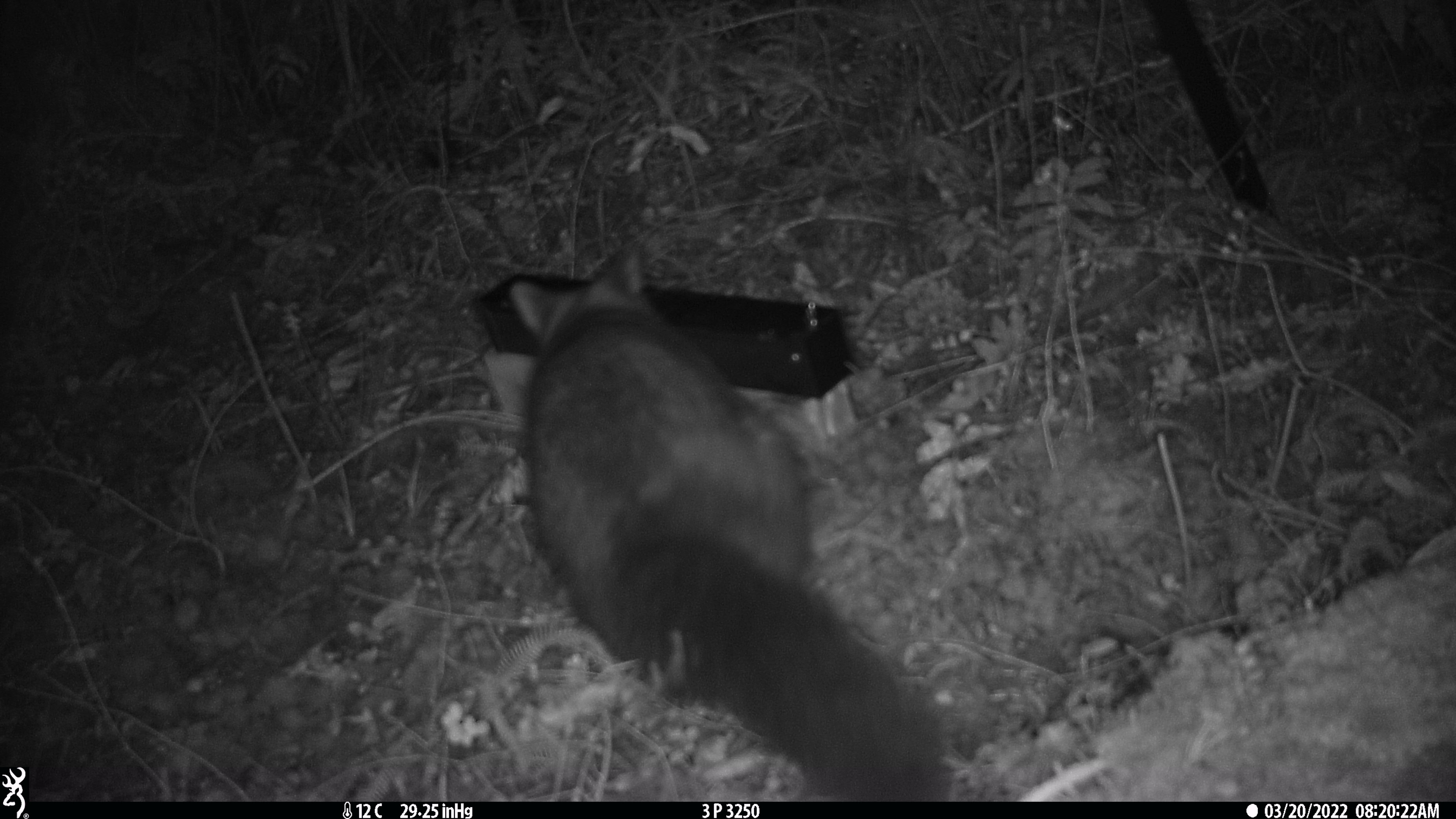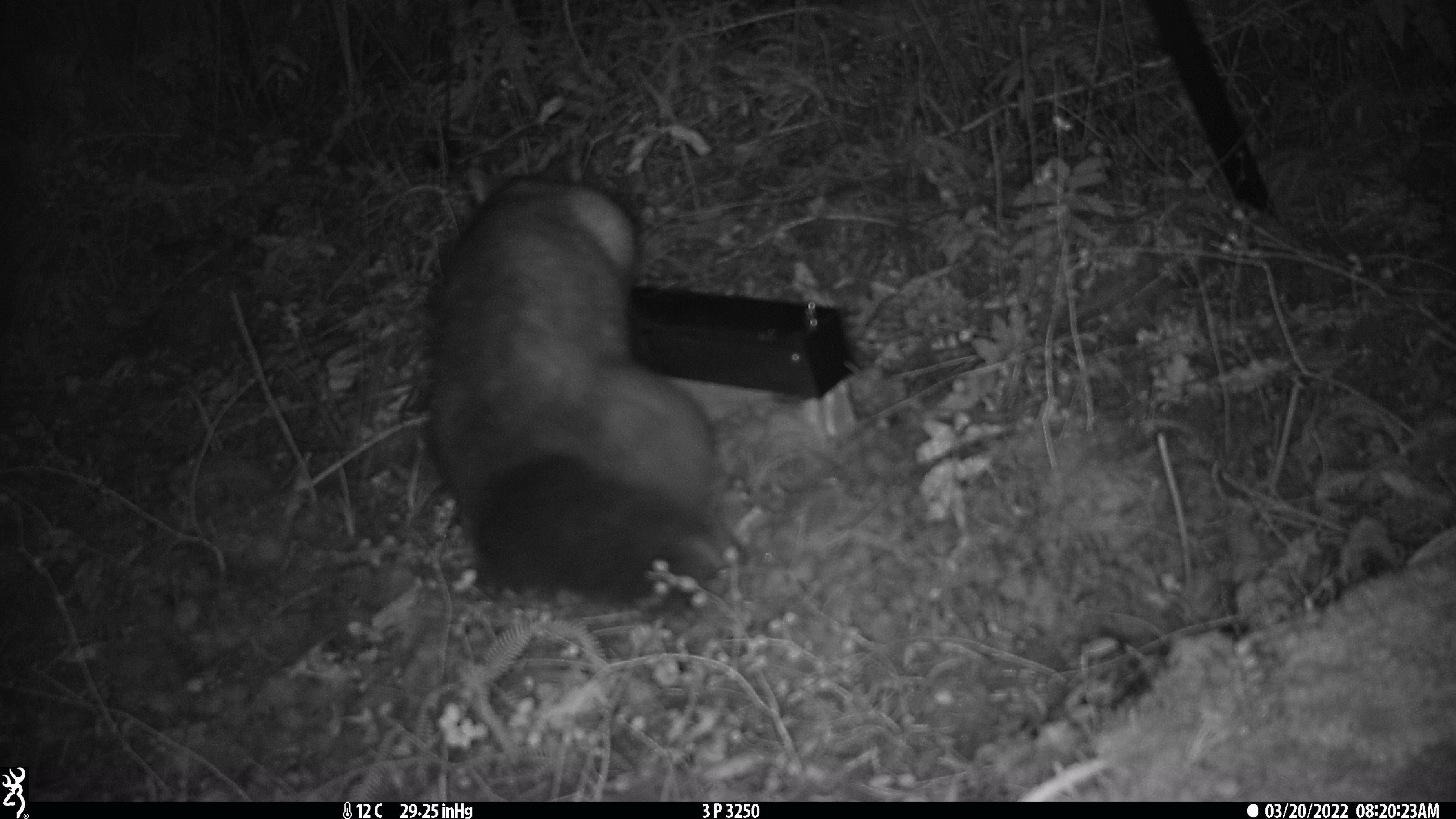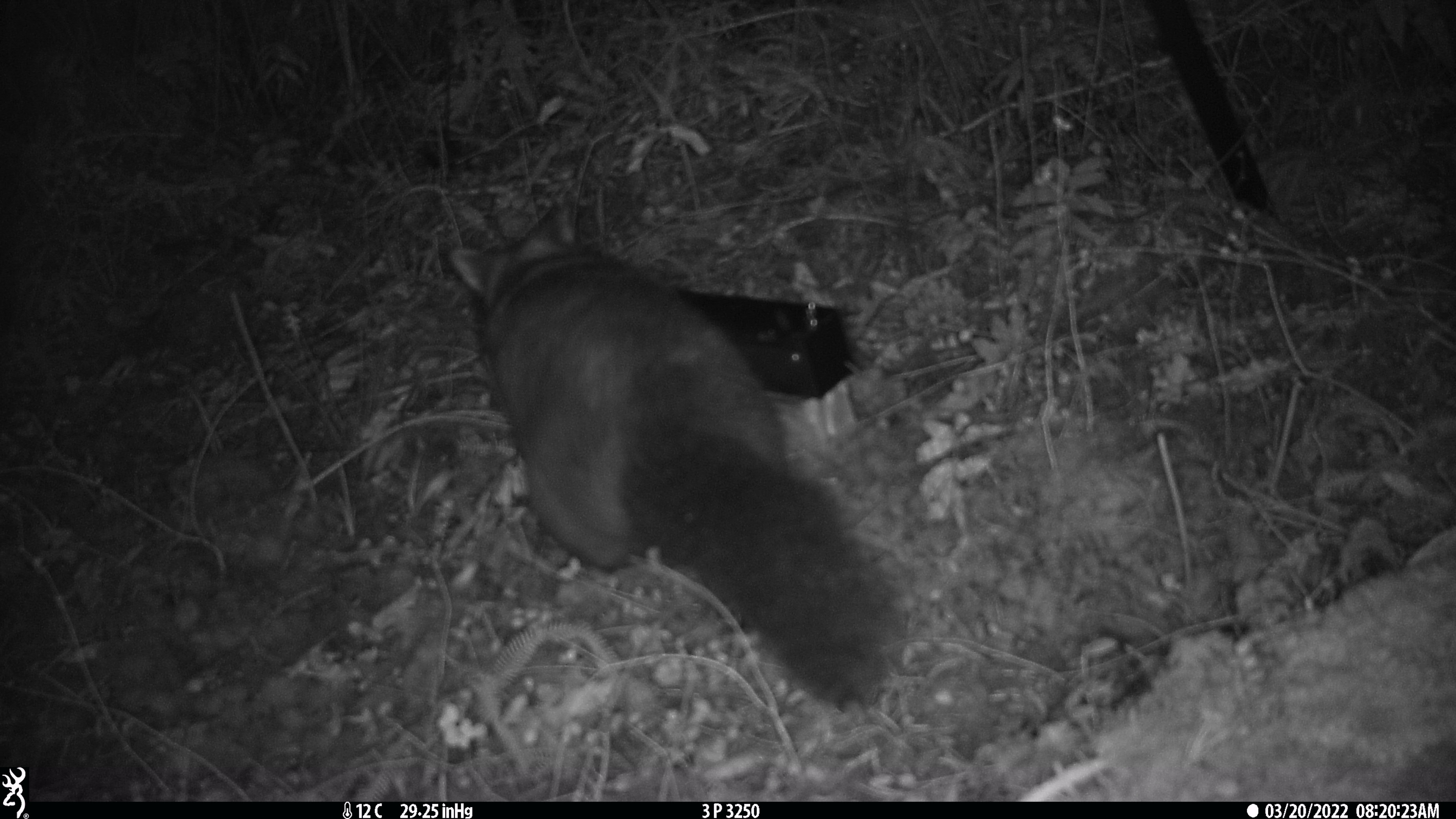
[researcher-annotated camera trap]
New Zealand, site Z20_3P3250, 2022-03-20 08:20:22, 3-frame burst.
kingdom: Animalia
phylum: Chordata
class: Mammalia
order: Diprotodontia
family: Phalangeridae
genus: Trichosurus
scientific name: Trichosurus vulpecula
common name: common brushtail possum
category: possum